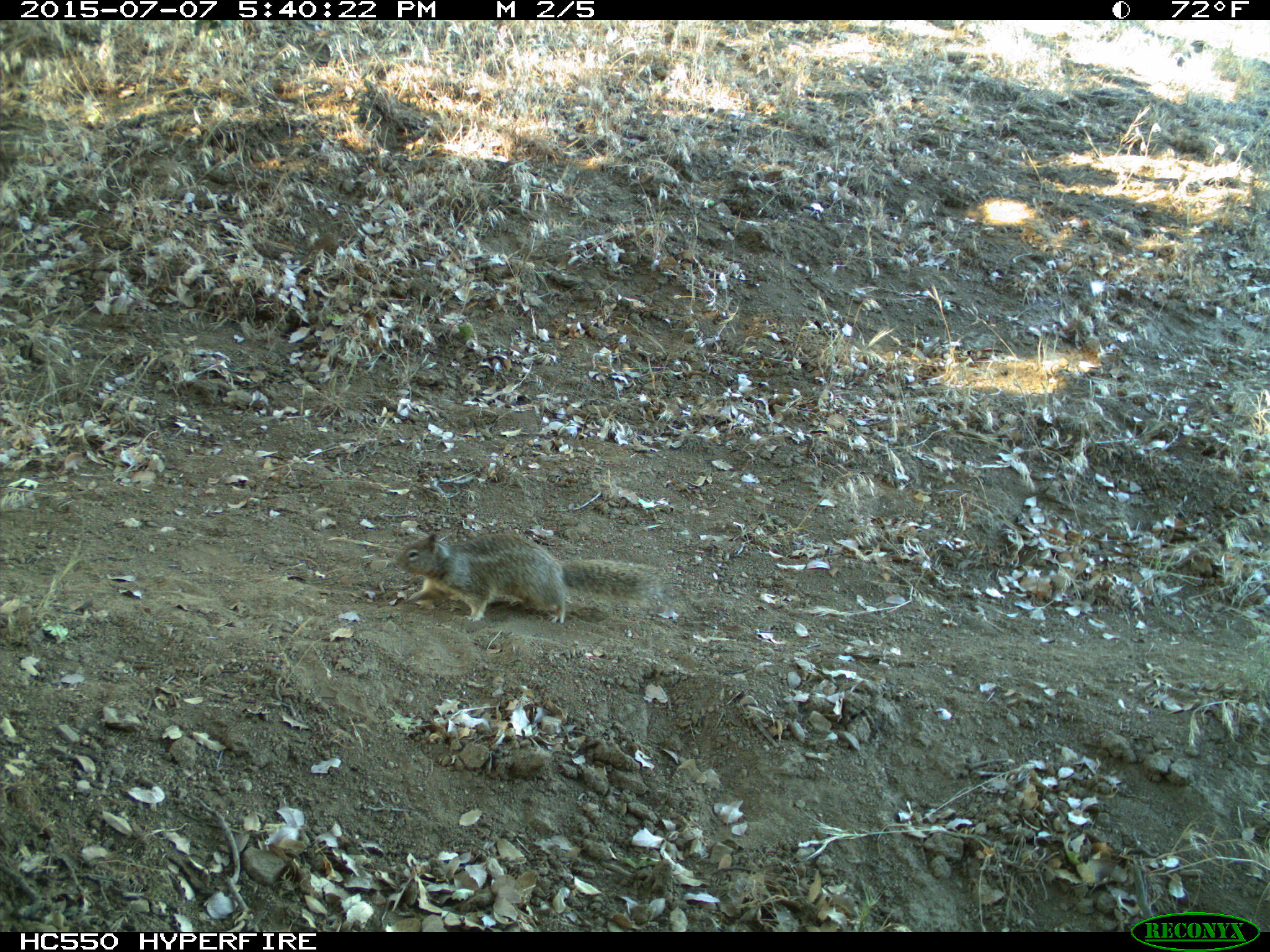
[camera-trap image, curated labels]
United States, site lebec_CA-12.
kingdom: Animalia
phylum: Chordata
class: Mammalia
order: Rodentia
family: Sciuridae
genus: Otospermophilus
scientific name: Otospermophilus beecheyi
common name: california ground squirrel